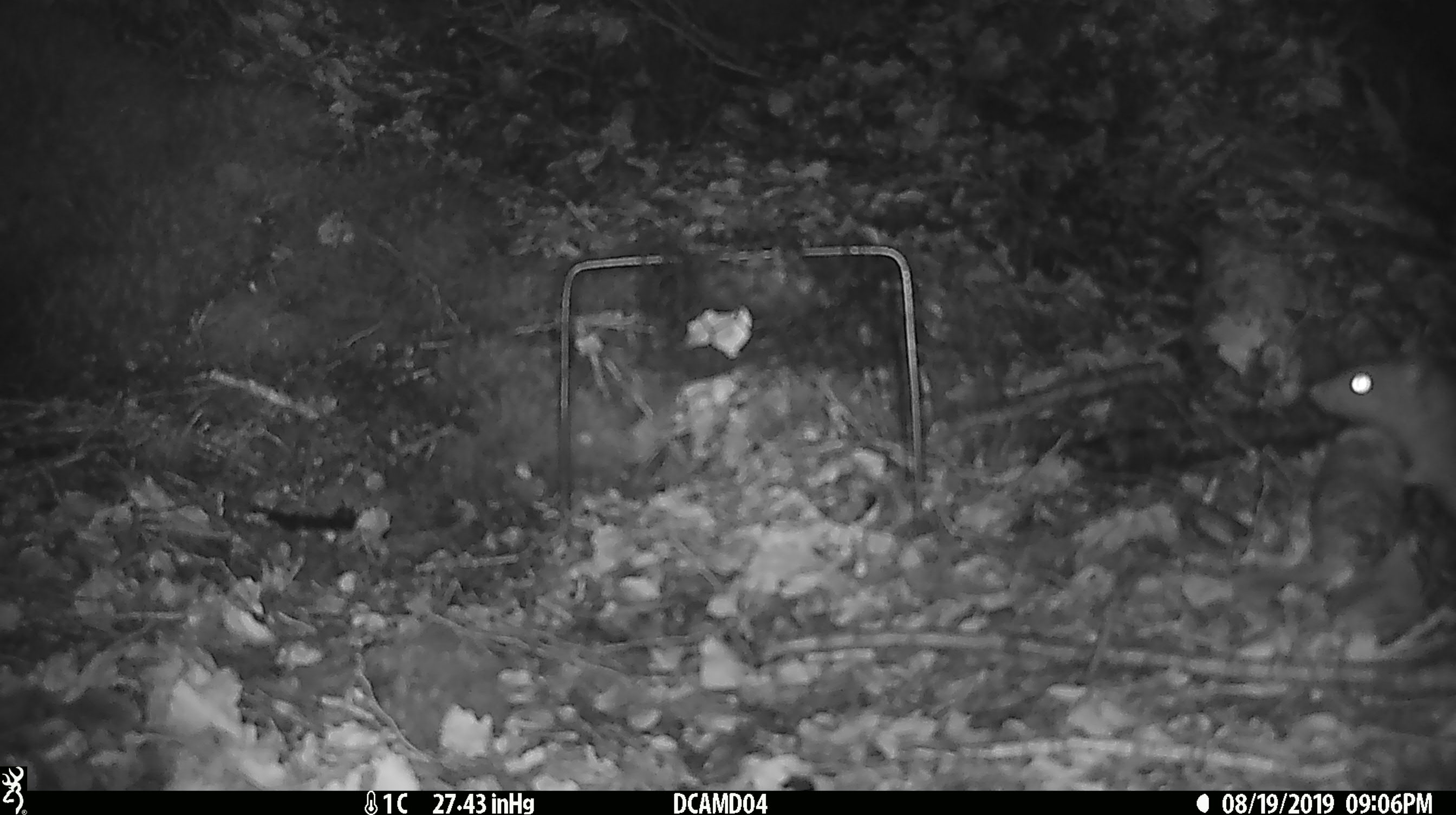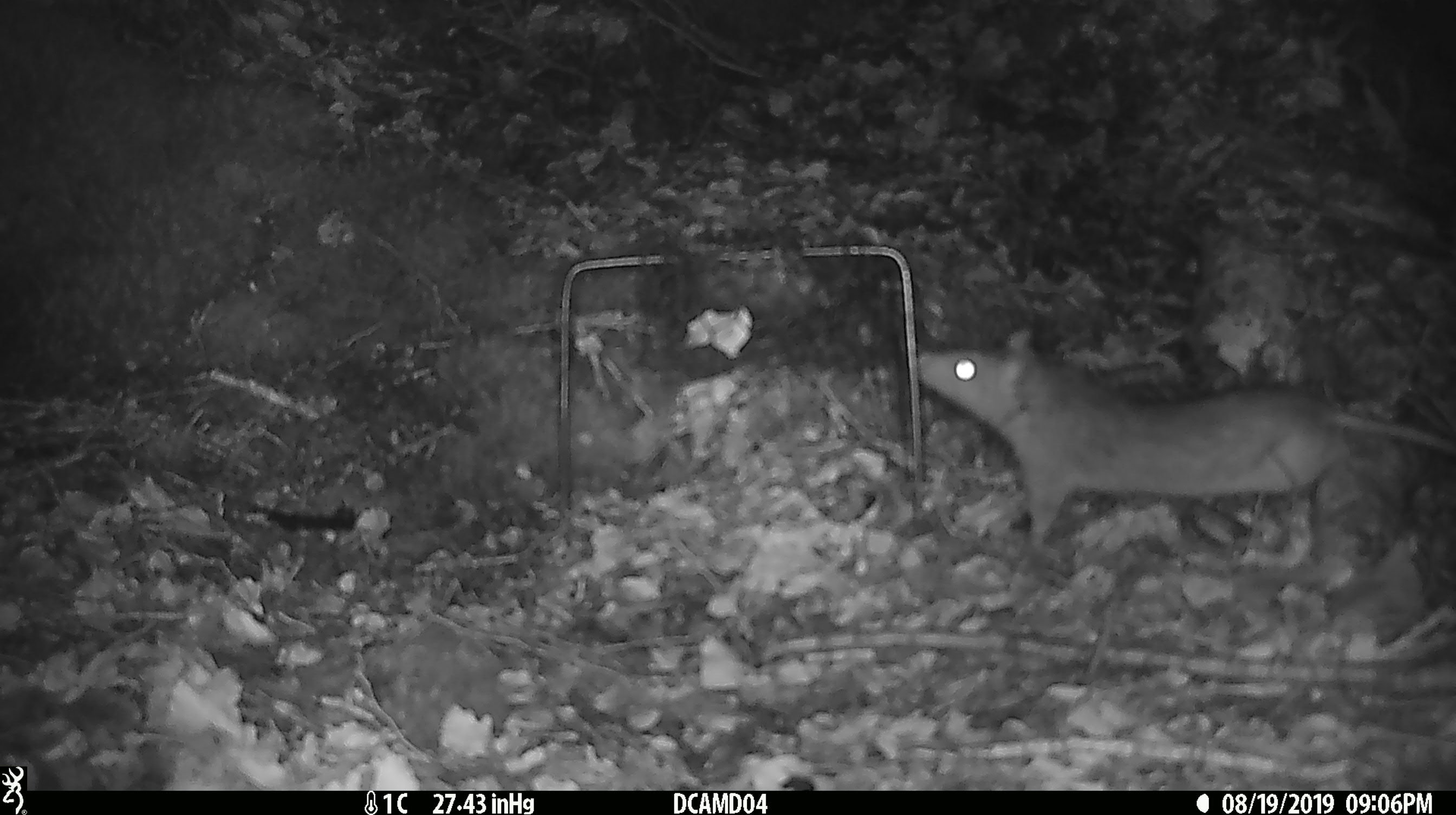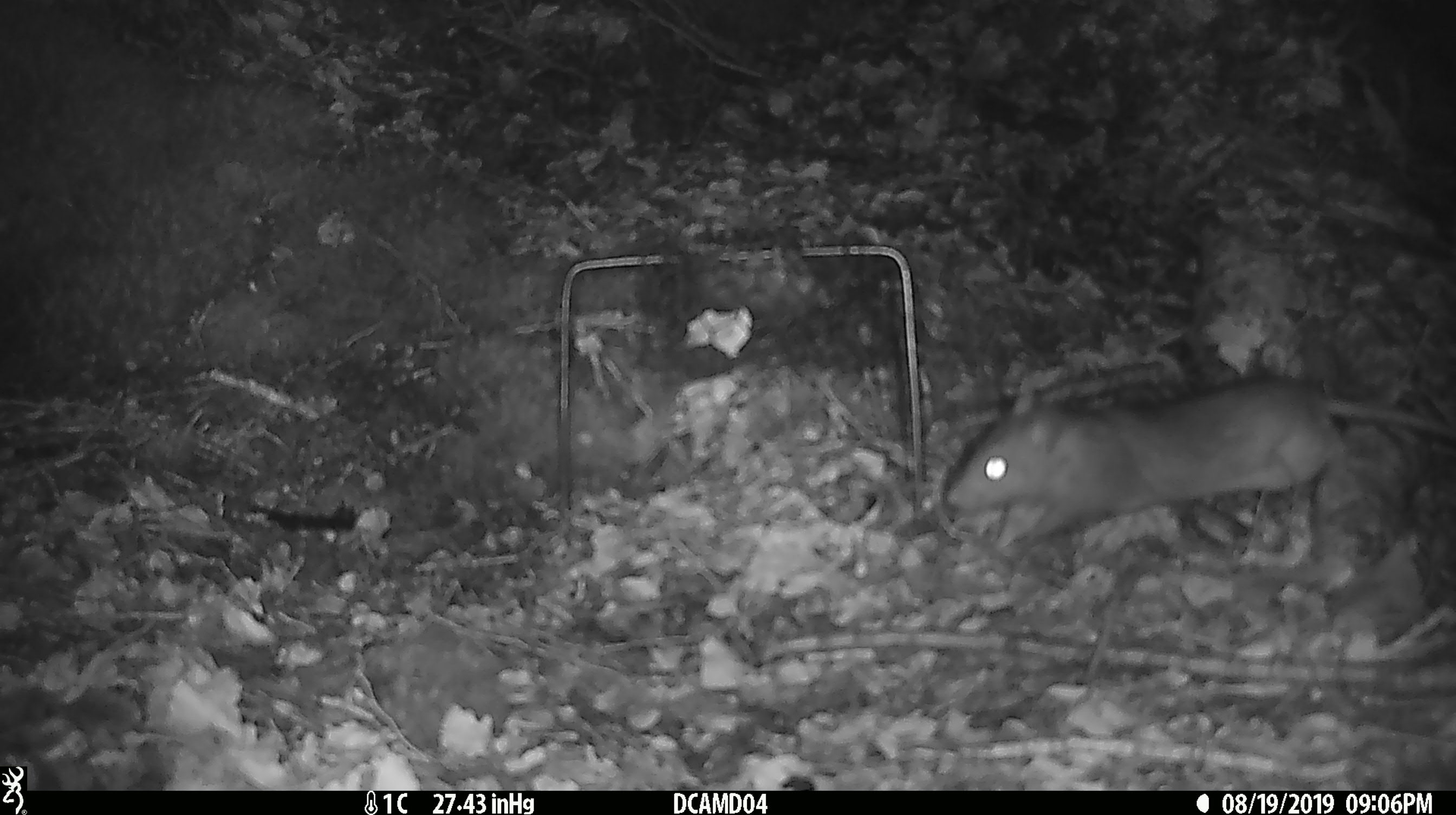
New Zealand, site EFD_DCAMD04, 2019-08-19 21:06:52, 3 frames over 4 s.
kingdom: Animalia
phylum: Chordata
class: Mammalia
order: Rodentia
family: Muridae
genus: Rattus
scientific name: Rattus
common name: rat